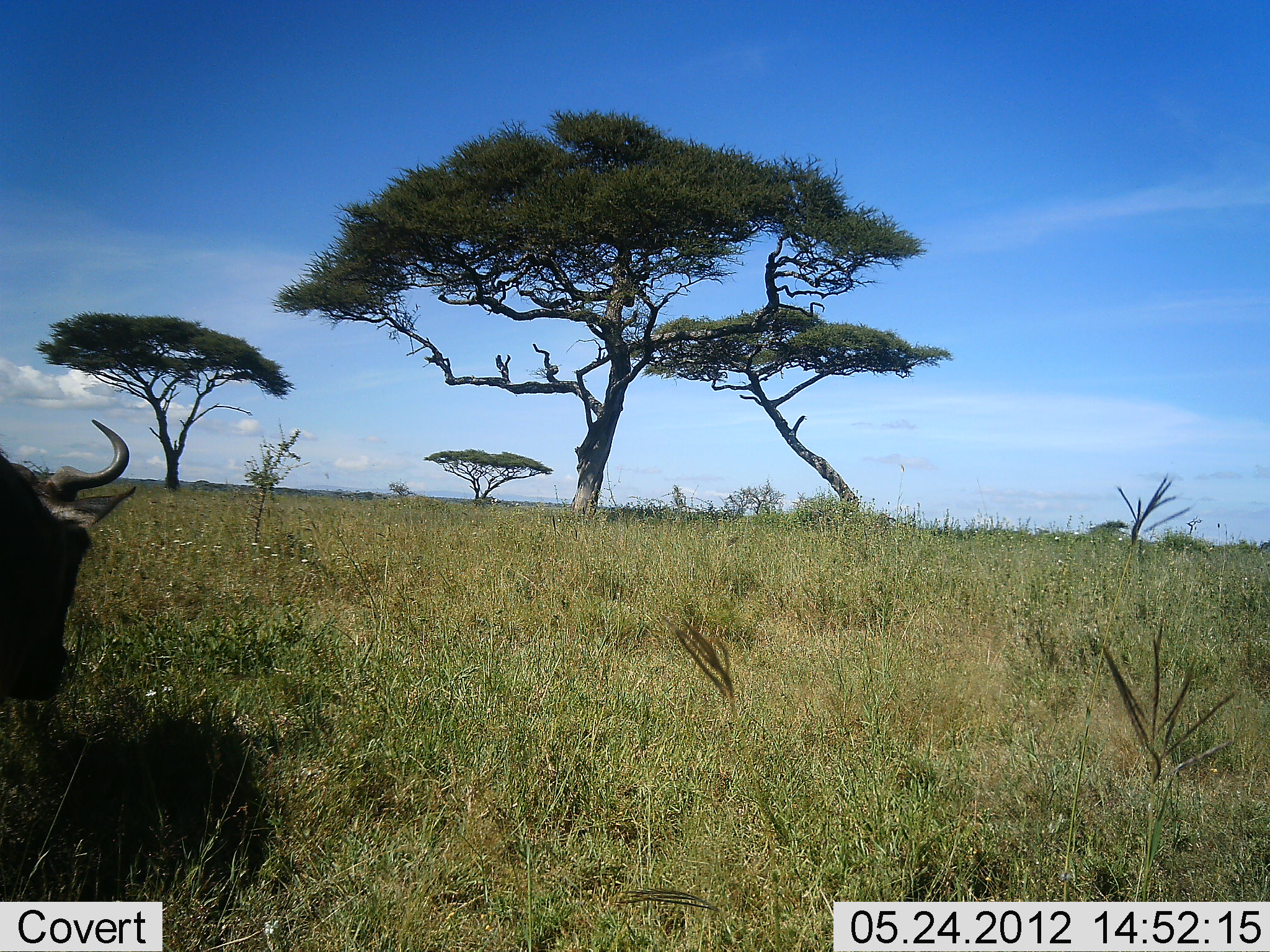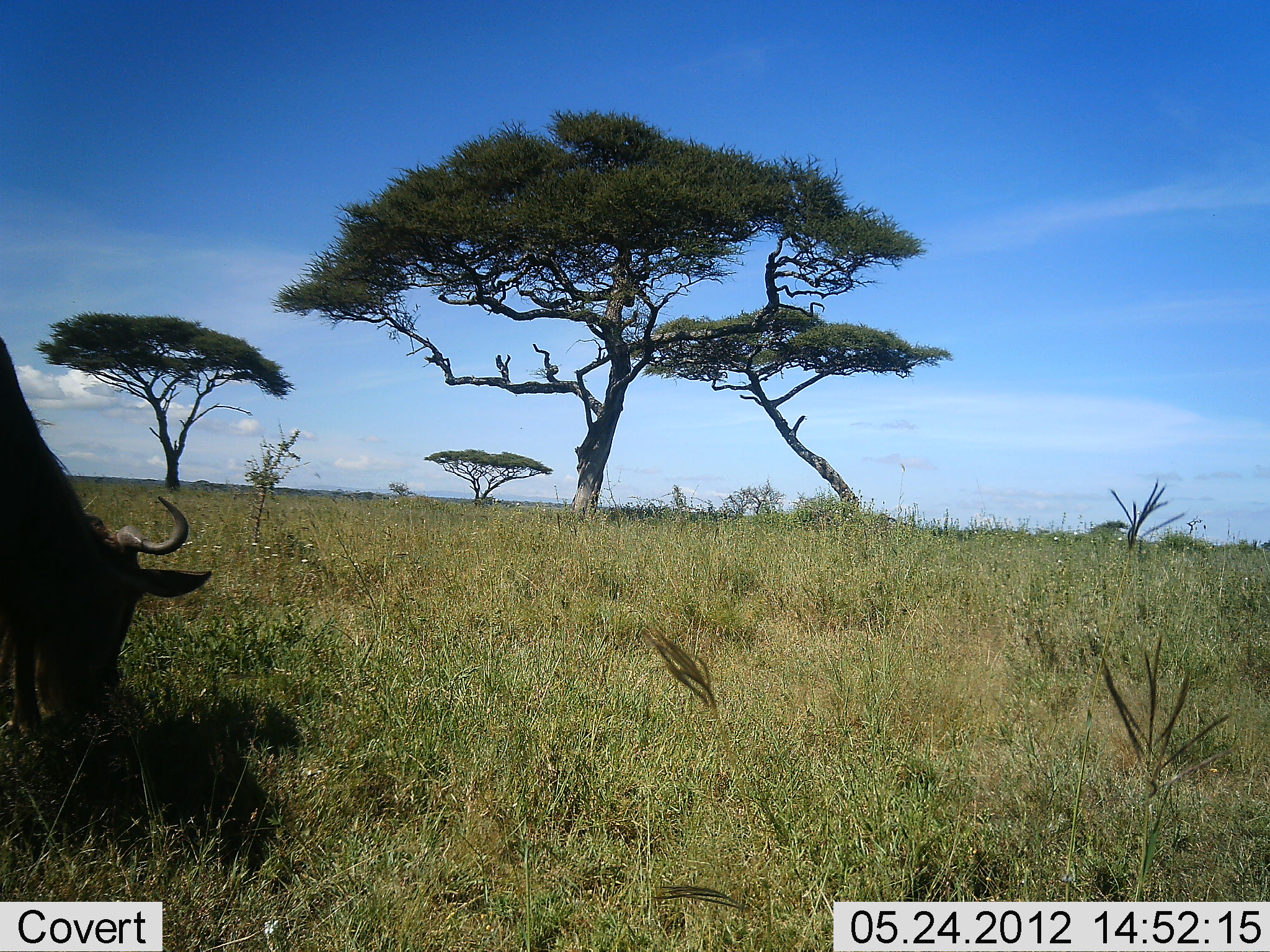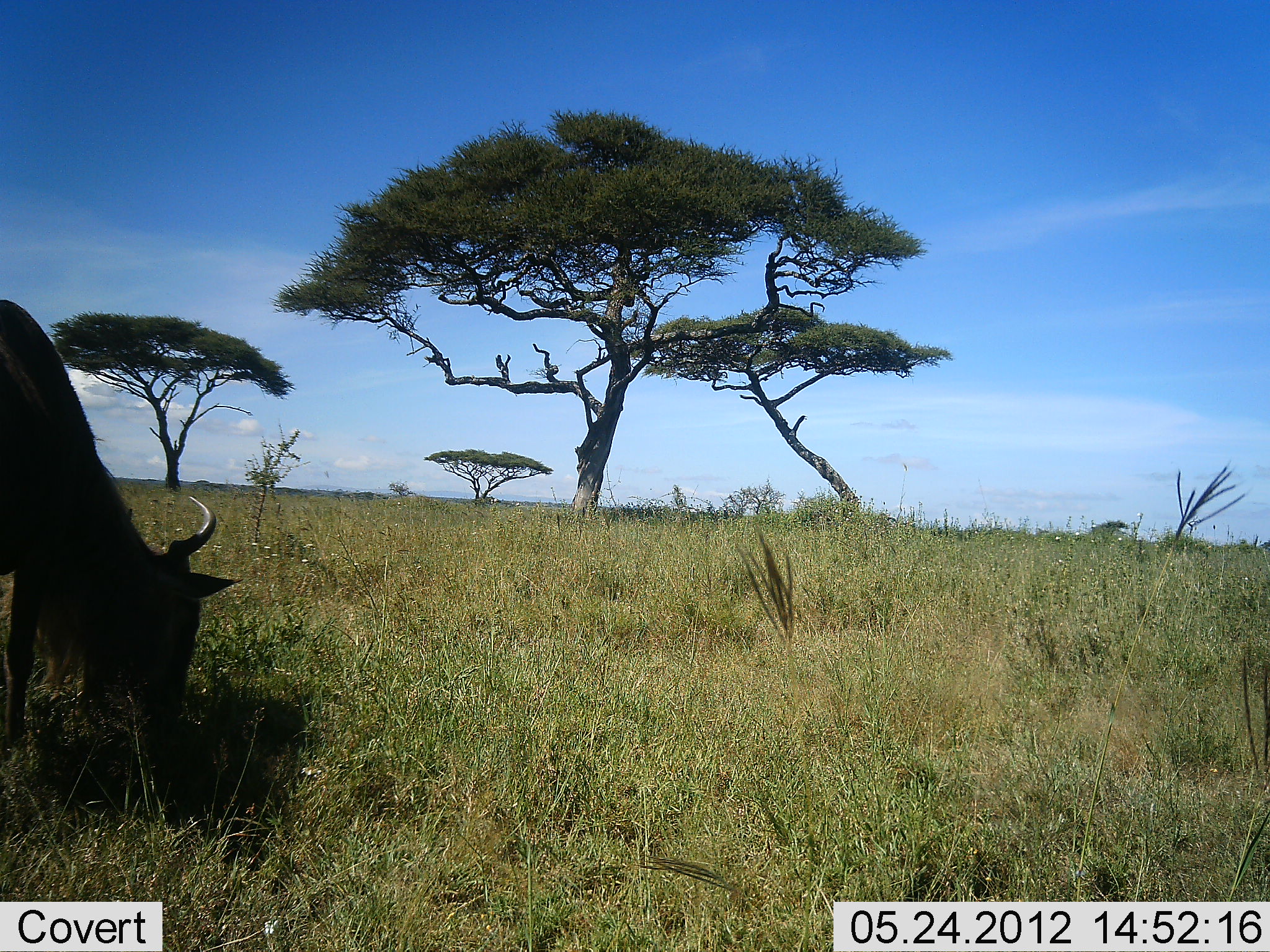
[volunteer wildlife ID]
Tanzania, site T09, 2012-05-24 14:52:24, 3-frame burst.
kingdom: Animalia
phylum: Chordata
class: Mammalia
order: Artiodactyla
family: Bovidae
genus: Connochaetes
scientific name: Connochaetes taurinus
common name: blue wildebeest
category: wildebeest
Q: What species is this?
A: Wildebeest (blue wildebeest) (Connochaetes taurinus).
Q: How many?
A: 1.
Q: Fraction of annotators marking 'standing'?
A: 70%.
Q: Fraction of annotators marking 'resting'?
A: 0%.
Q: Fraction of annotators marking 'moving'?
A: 30%.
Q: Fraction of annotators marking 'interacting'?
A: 0%.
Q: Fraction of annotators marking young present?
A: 0%.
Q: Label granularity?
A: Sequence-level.